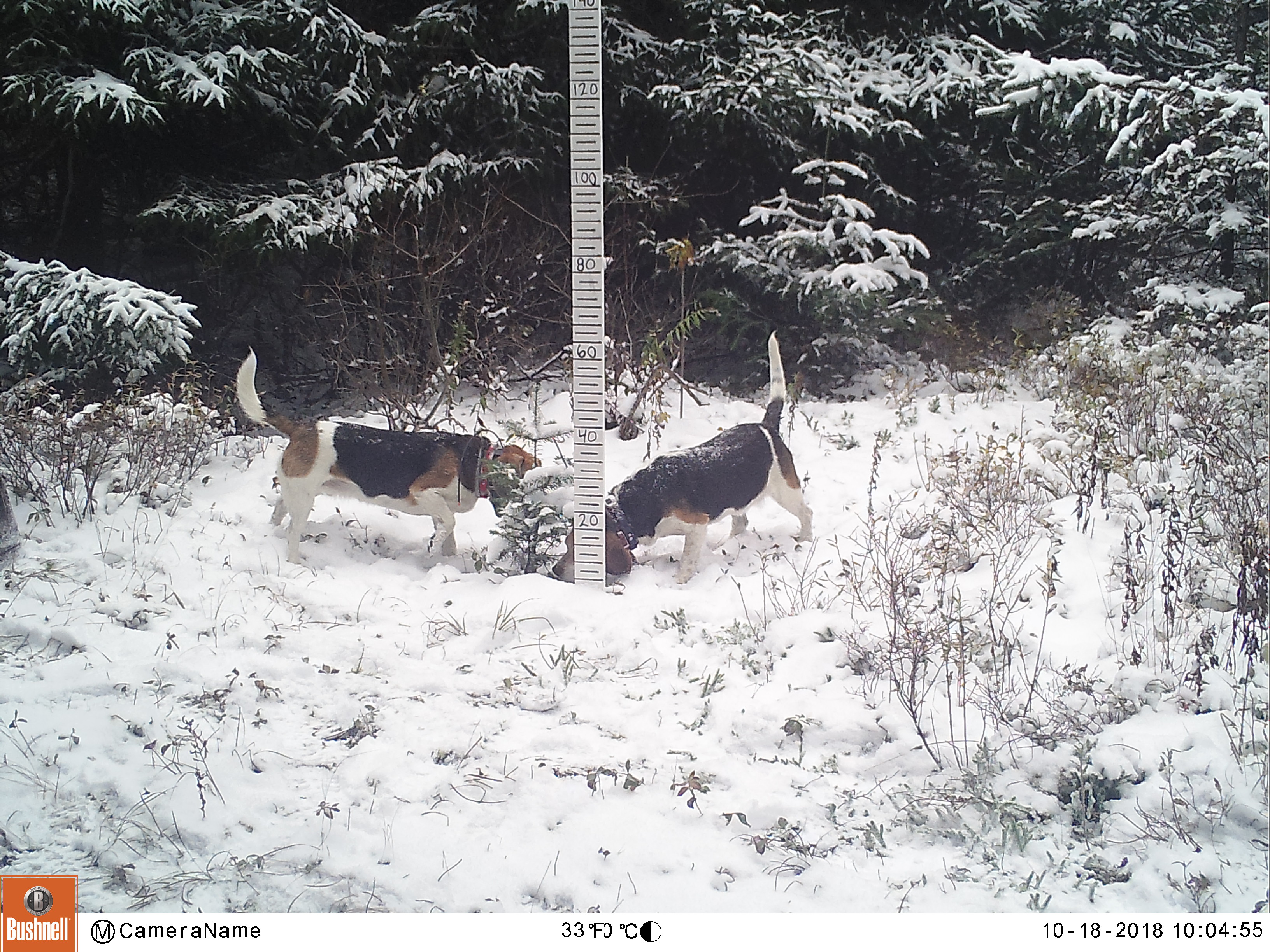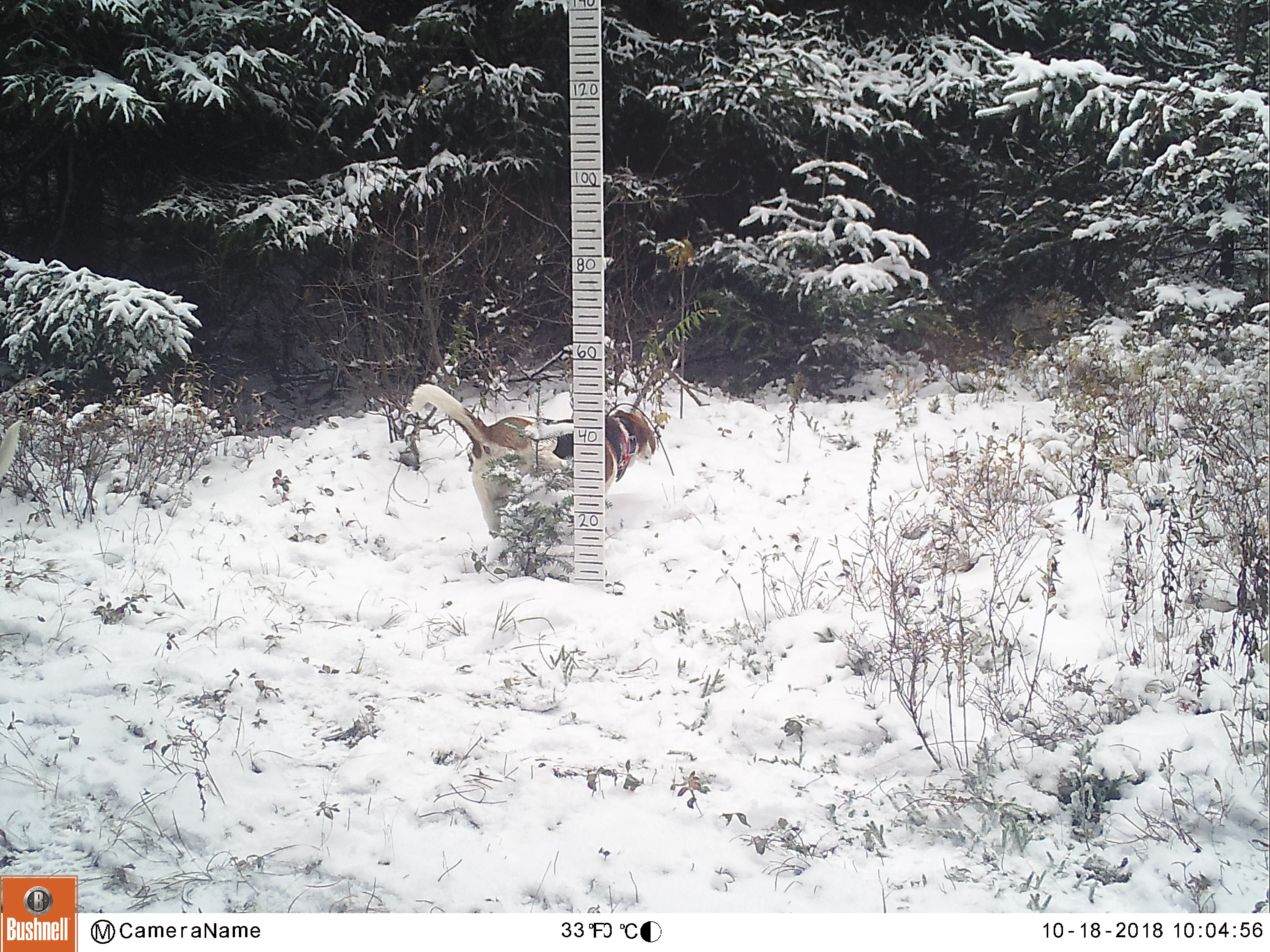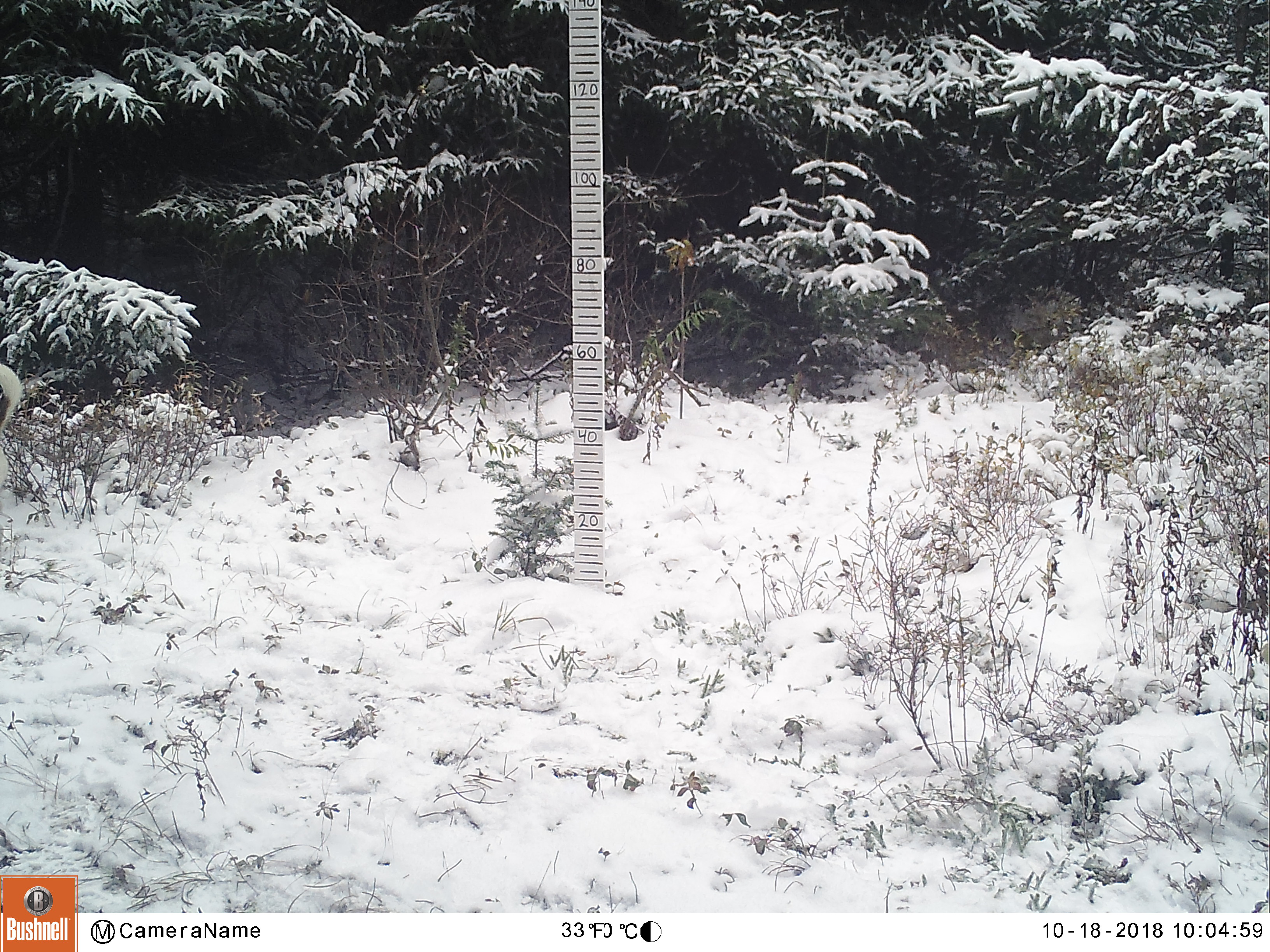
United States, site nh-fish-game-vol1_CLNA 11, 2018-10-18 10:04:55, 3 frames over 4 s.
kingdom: Animalia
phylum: Chordata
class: Mammalia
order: Carnivora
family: Canidae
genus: Canis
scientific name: Canis familiaris familiaris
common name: domestic dog